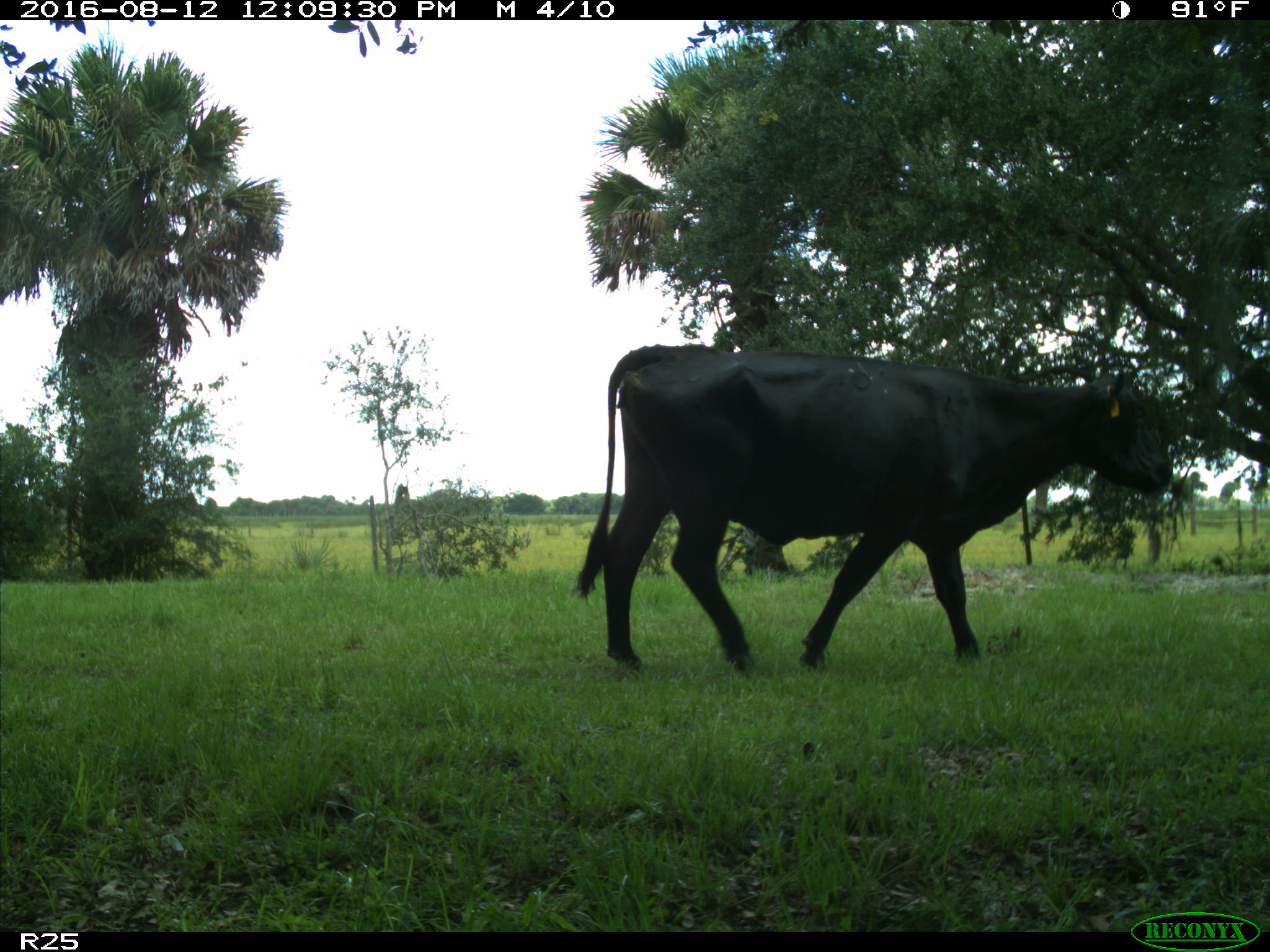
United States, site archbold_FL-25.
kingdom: Animalia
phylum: Chordata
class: Mammalia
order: Artiodactyla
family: Bovidae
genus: Bos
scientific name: Bos taurus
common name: domestic cow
Bos taurus (domestic cow).